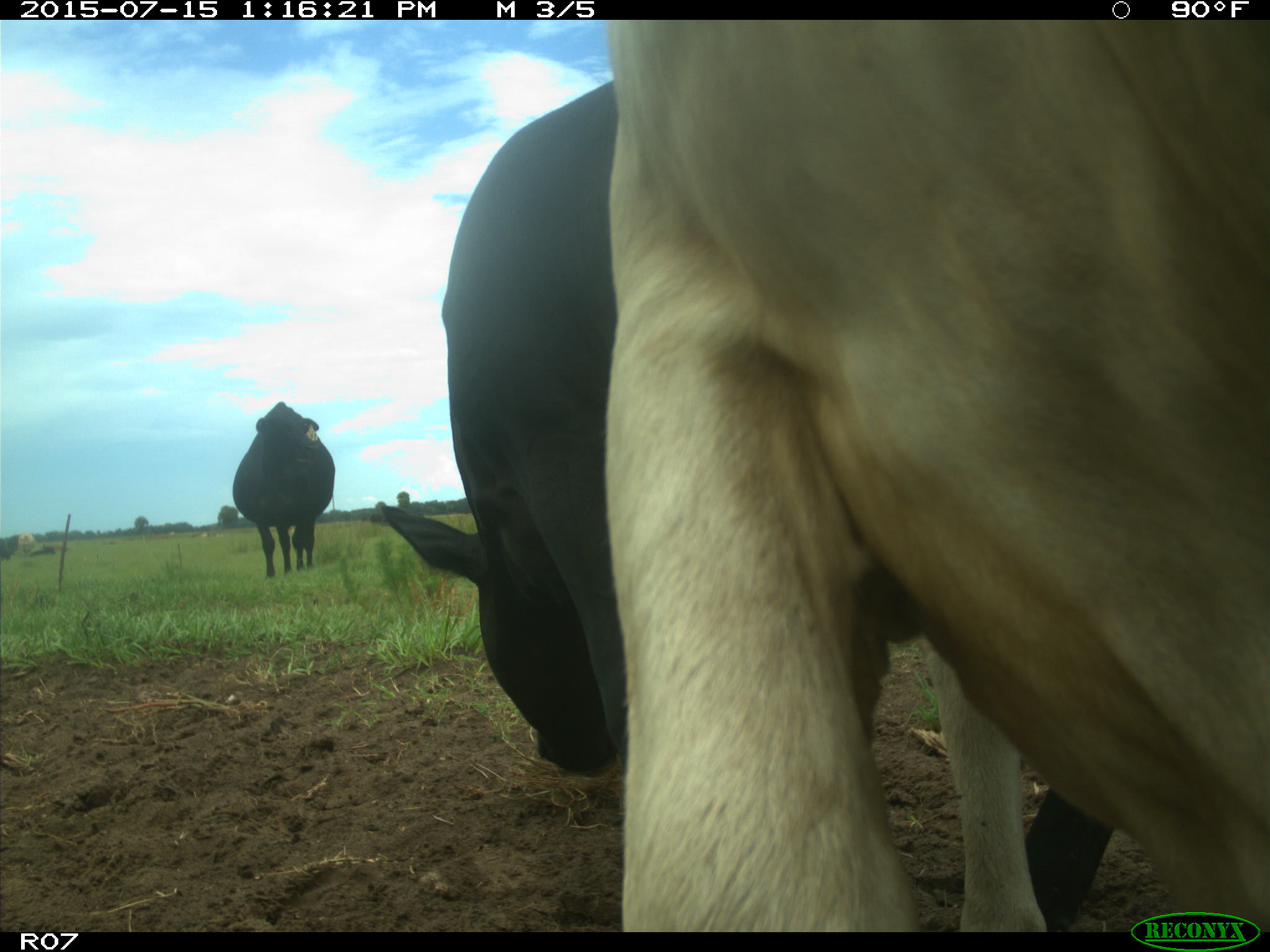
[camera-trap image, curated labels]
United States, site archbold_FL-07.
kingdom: Animalia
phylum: Chordata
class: Mammalia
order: Artiodactyla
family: Bovidae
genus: Bos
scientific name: Bos taurus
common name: domestic cow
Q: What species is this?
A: Bos taurus (domestic cow).